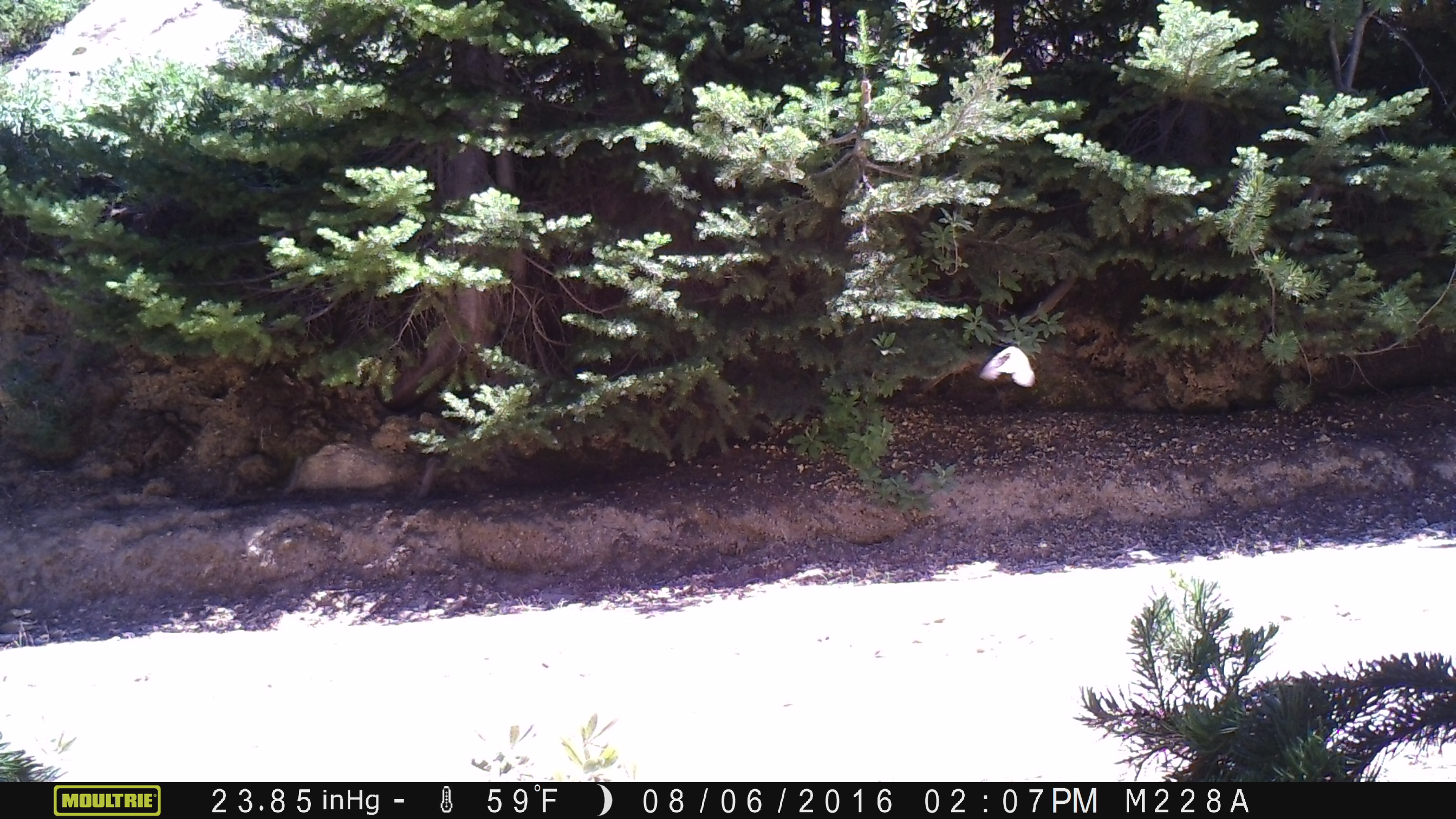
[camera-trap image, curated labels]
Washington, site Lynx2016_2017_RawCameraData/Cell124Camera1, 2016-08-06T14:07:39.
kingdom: Animalia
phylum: Chordata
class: Aves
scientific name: Aves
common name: birds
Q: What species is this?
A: Aves (birds).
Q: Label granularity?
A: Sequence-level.